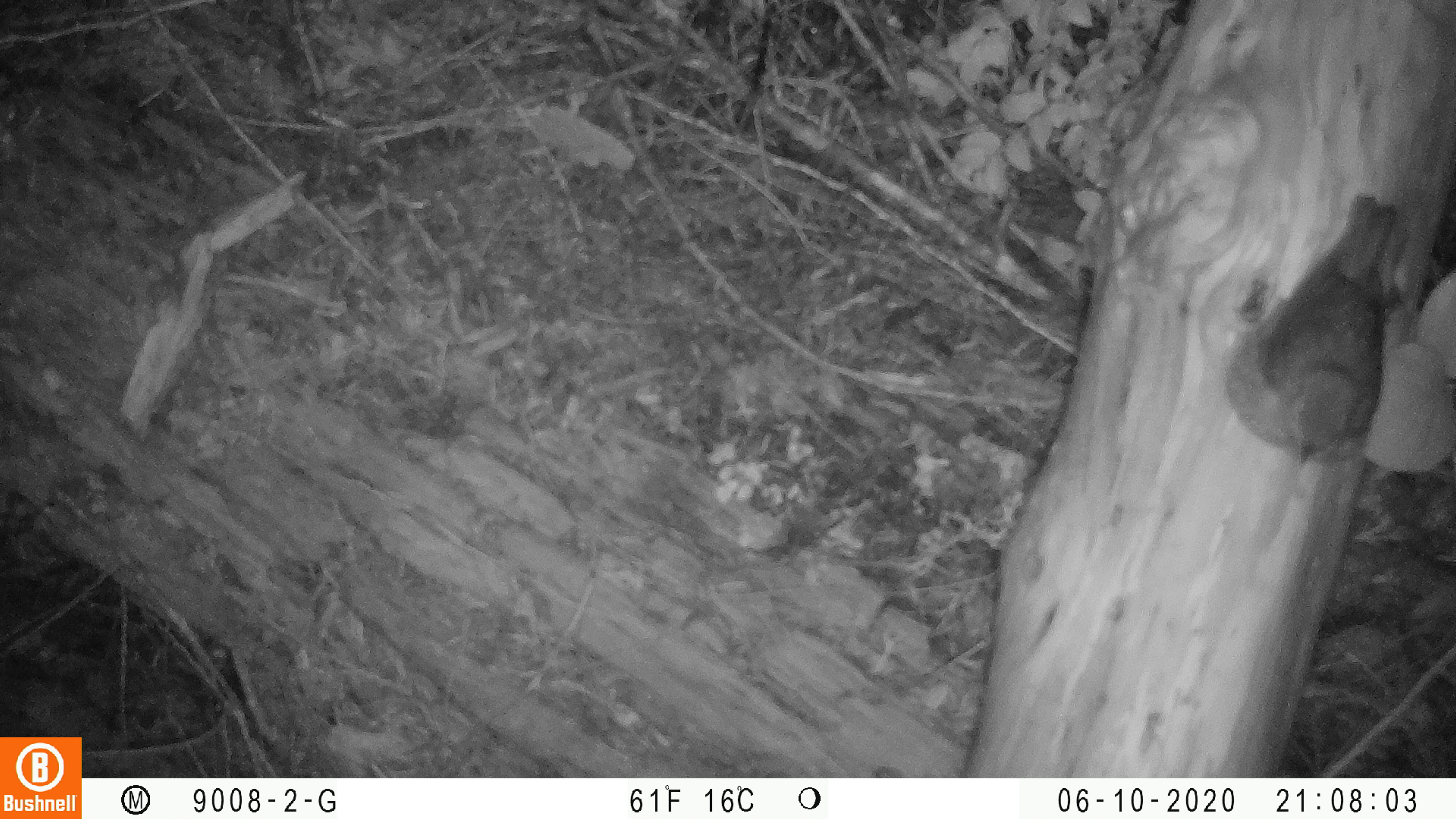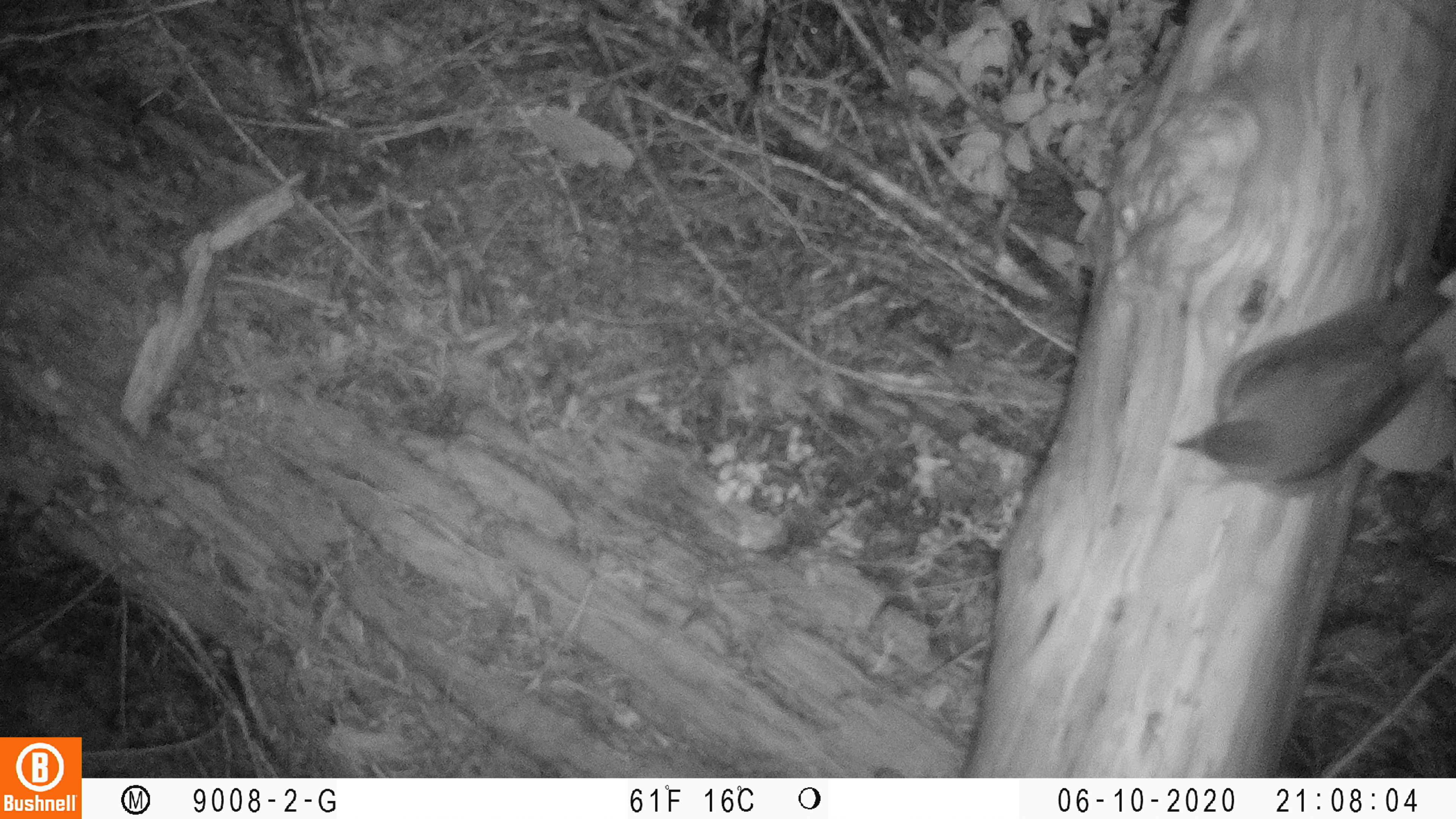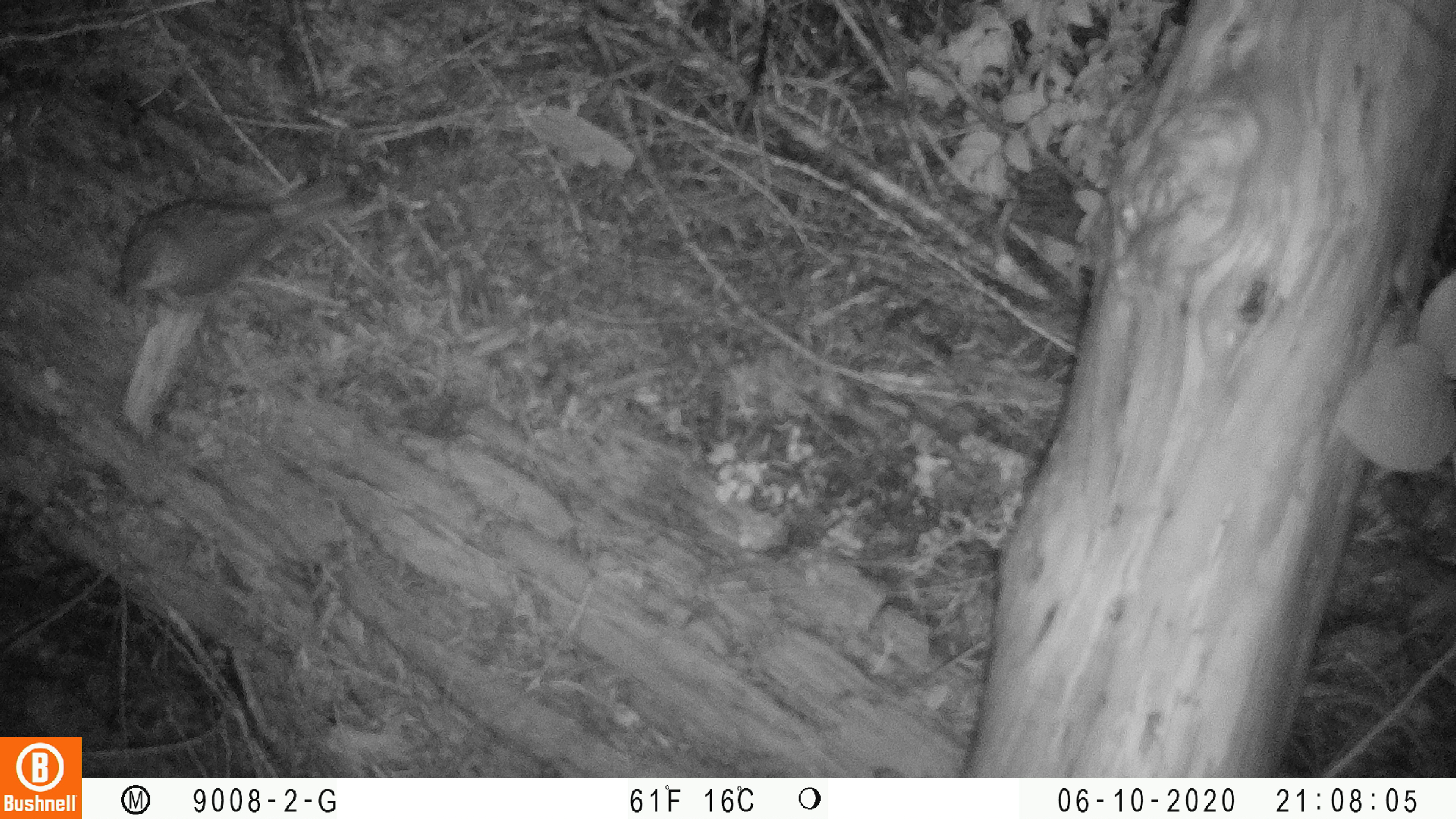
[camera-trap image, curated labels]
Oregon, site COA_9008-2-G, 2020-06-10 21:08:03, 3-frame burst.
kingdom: Animalia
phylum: Chordata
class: Aves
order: Passeriformes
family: Turdidae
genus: Catharus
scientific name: Catharus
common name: brown thrushes and nightingale-thrushes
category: catharus species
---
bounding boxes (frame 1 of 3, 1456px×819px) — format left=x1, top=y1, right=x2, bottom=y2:
catharus species: left=1220, top=188, right=1430, bottom=476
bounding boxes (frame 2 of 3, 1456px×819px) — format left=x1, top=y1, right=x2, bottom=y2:
catharus species: left=1173, top=256, right=1449, bottom=513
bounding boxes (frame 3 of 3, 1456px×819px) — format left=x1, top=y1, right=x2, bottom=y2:
catharus species: left=109, top=173, right=359, bottom=318